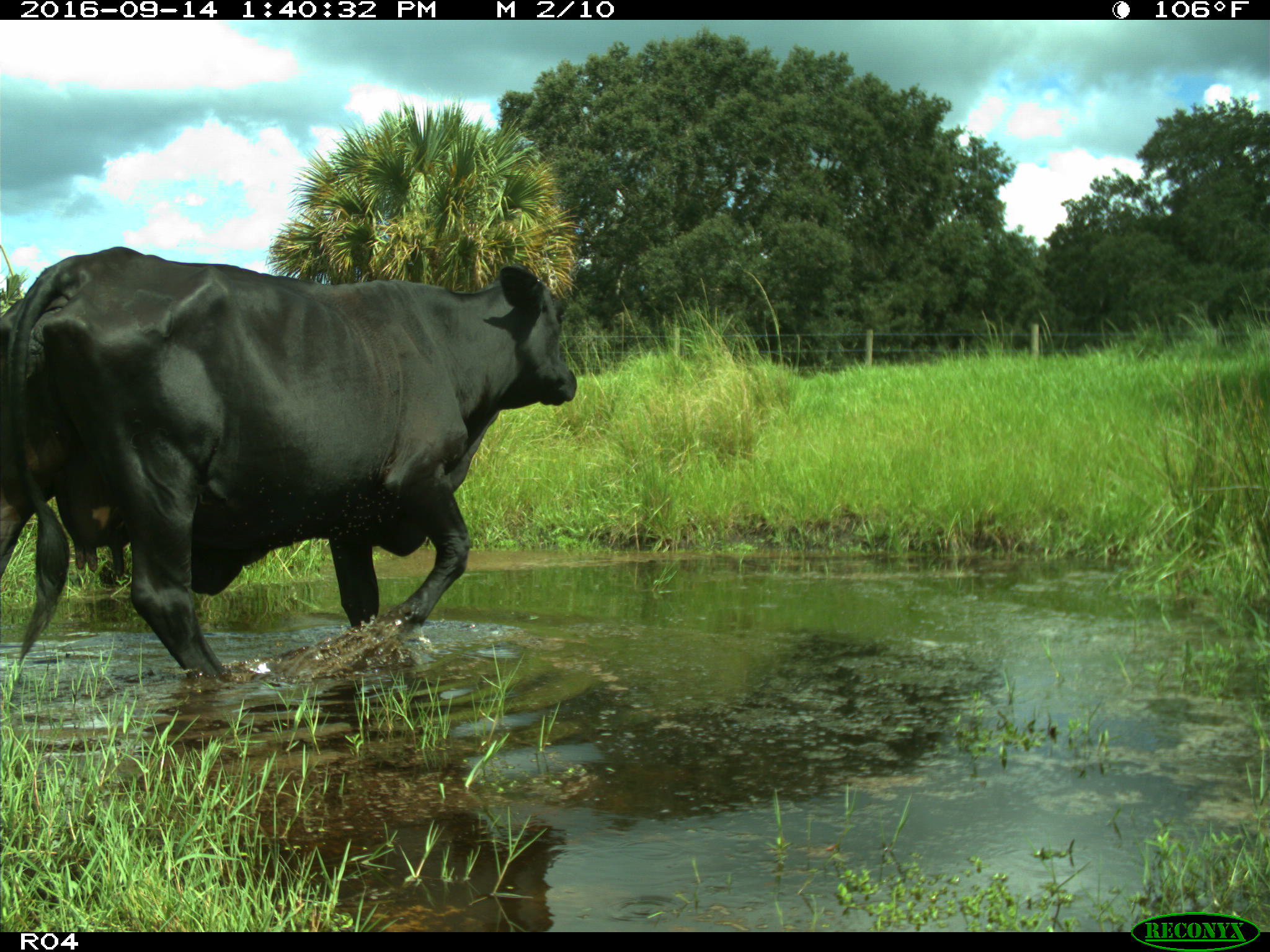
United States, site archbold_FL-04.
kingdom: Animalia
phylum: Chordata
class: Mammalia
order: Artiodactyla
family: Bovidae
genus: Bos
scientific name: Bos taurus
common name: domestic cow